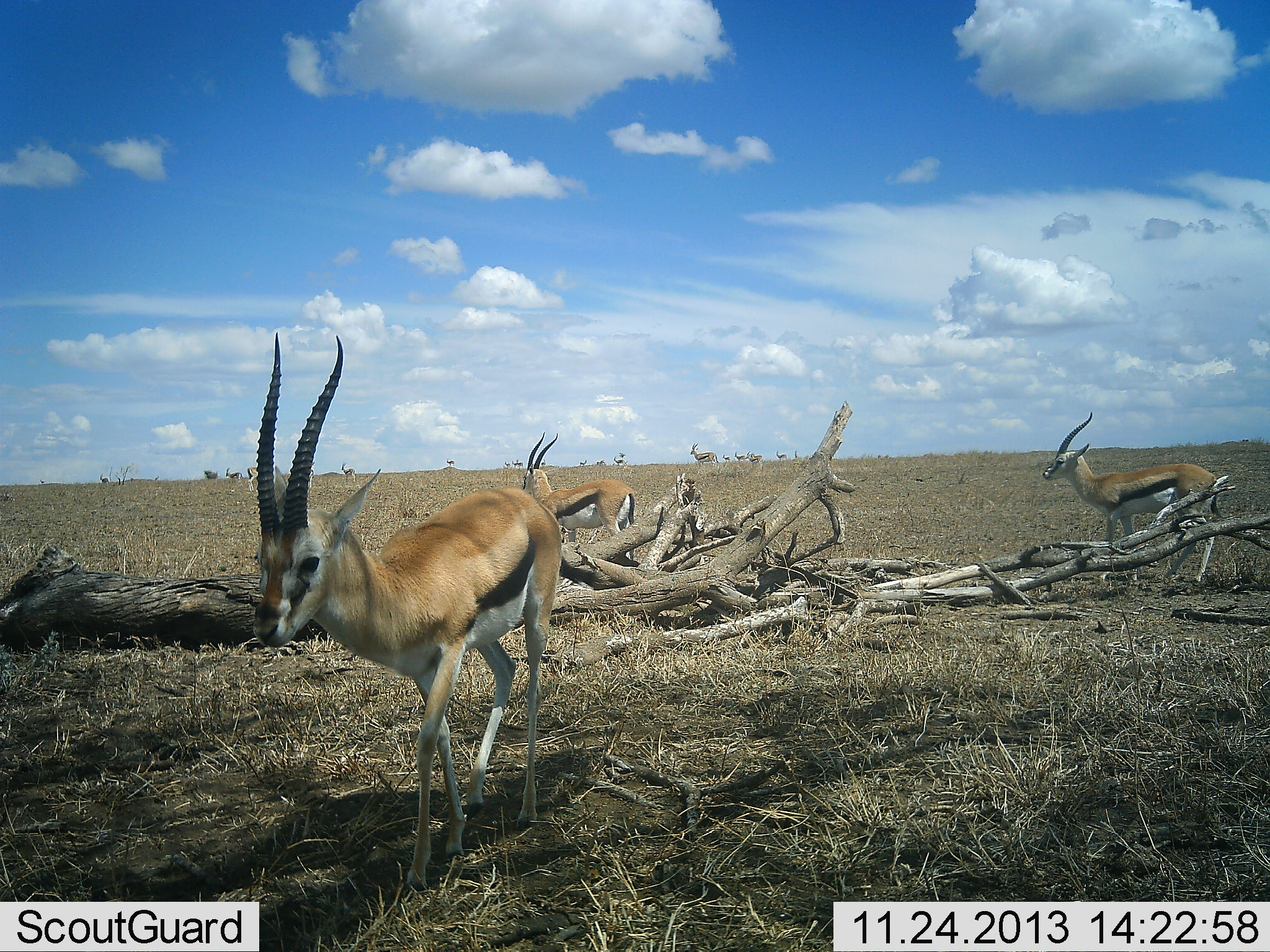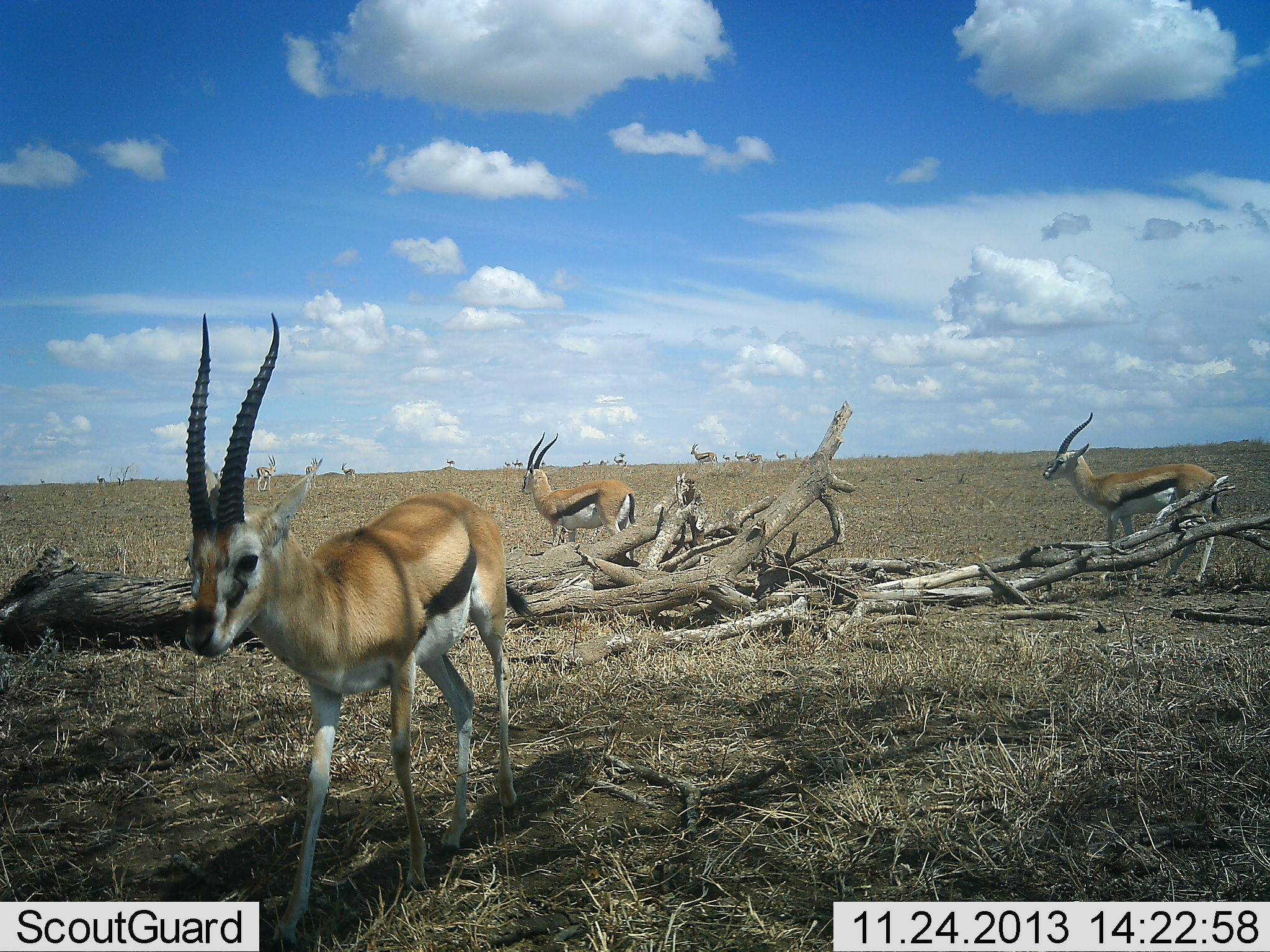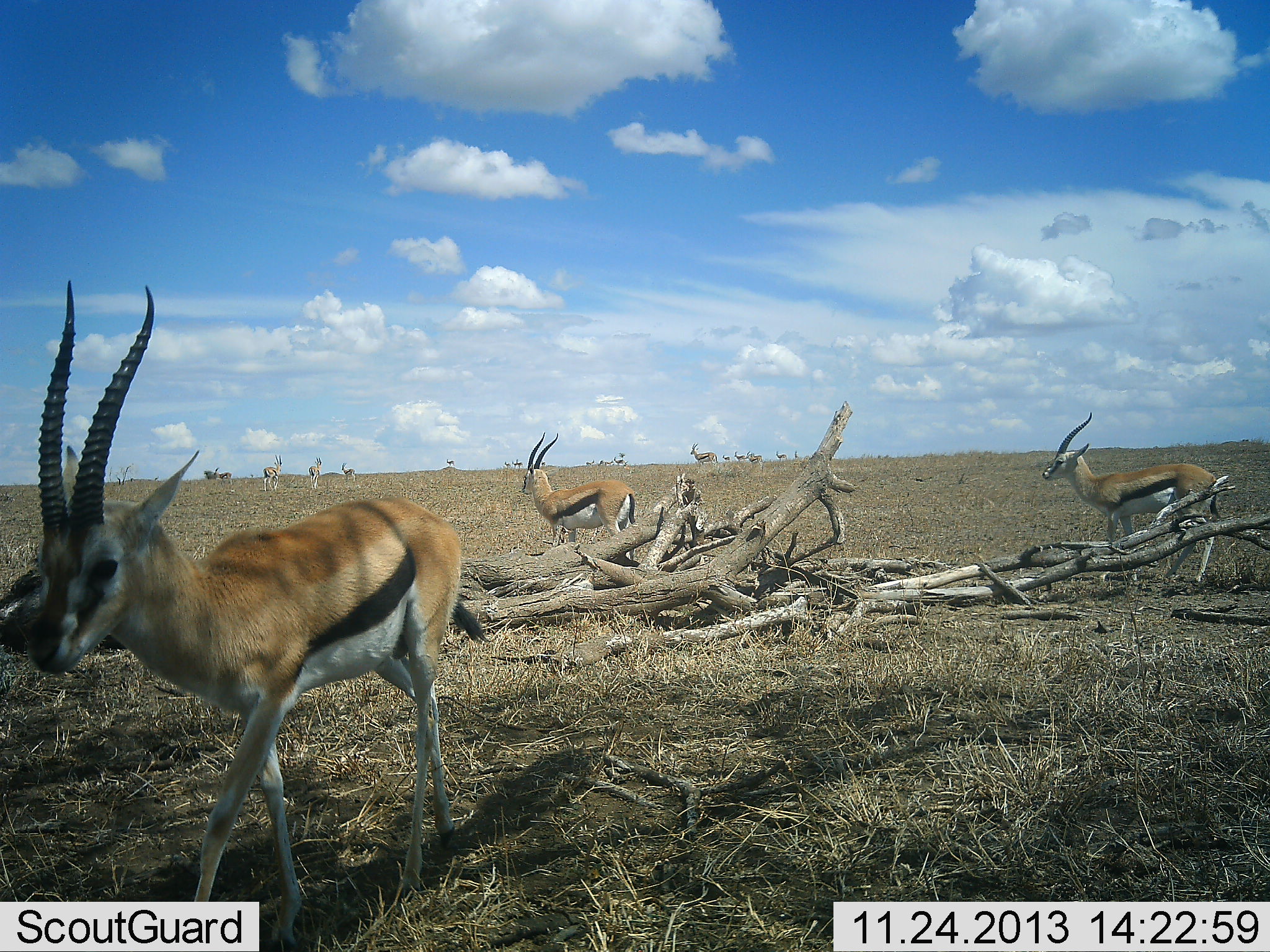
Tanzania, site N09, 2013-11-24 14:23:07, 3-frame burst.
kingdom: Animalia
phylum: Chordata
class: Mammalia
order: Artiodactyla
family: Bovidae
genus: Eudorcas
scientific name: Eudorcas thomsonii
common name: thomson's gazelle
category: gazellethomsons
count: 11-50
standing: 70%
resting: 0%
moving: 80%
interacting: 0%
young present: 0%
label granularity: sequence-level